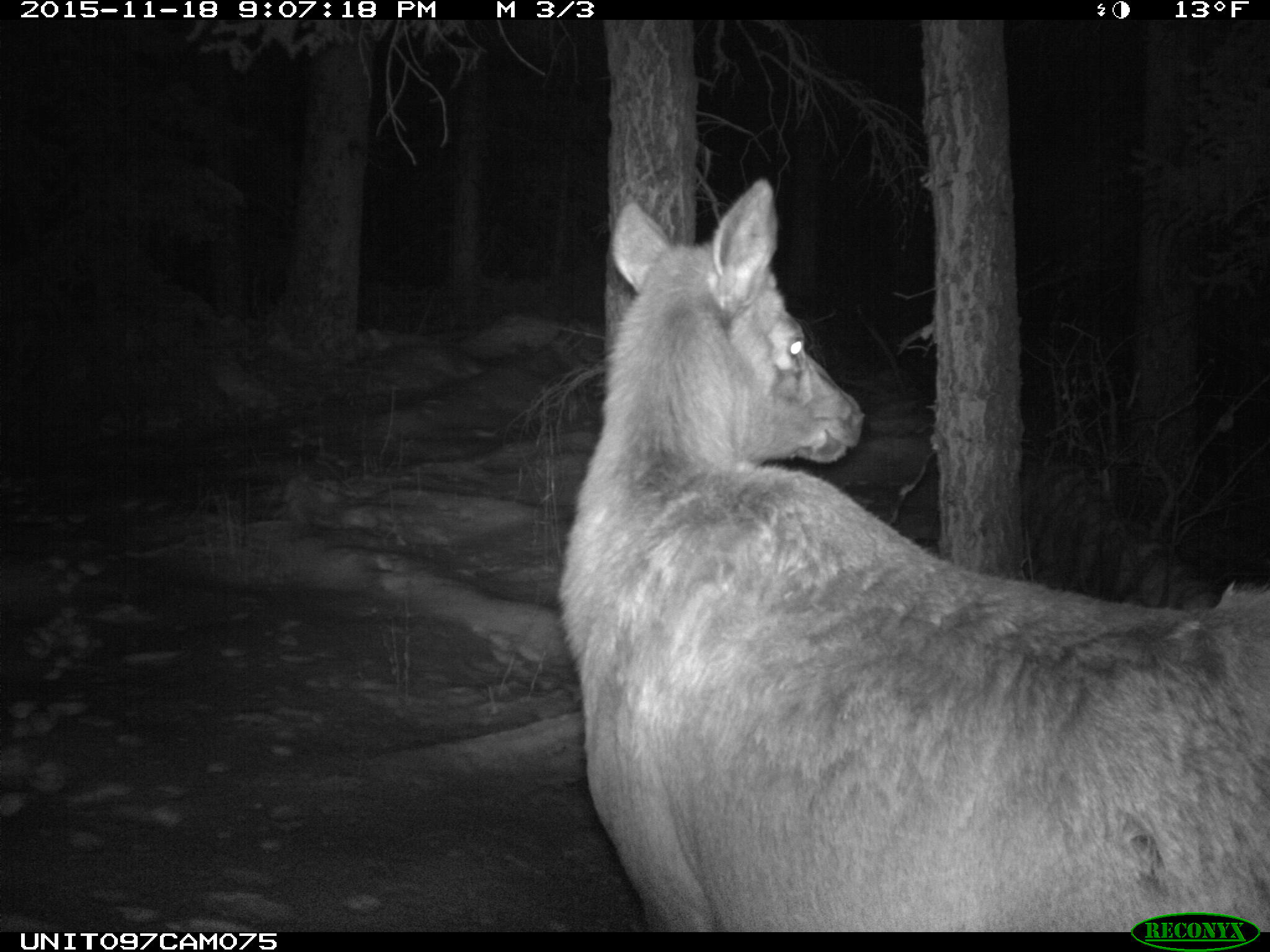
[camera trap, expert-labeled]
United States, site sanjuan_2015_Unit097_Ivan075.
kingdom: Animalia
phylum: Chordata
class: Mammalia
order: Artiodactyla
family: Cervidae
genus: Cervus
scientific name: Cervus elaphus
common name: red deer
Cervus elaphus (red deer).